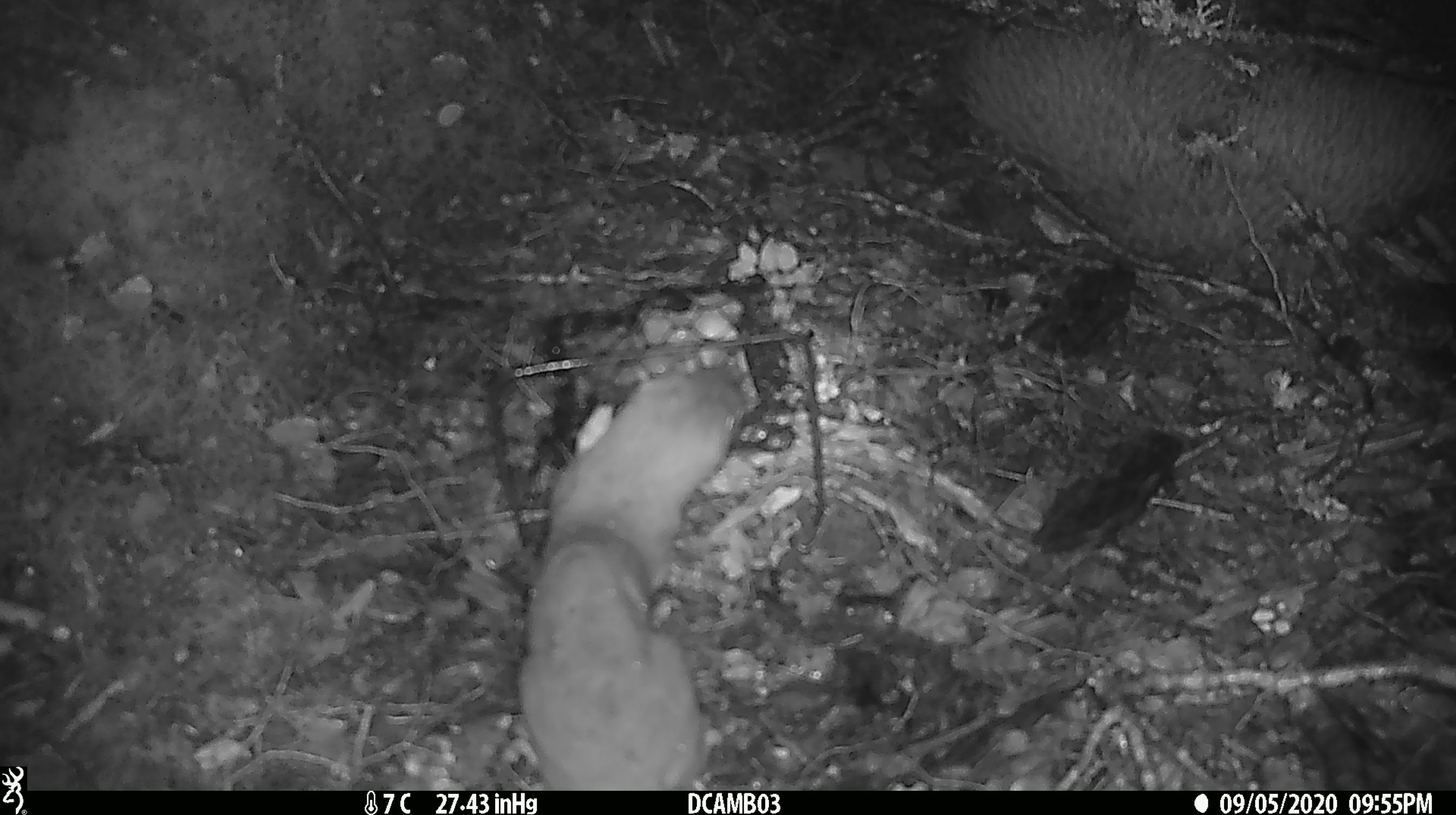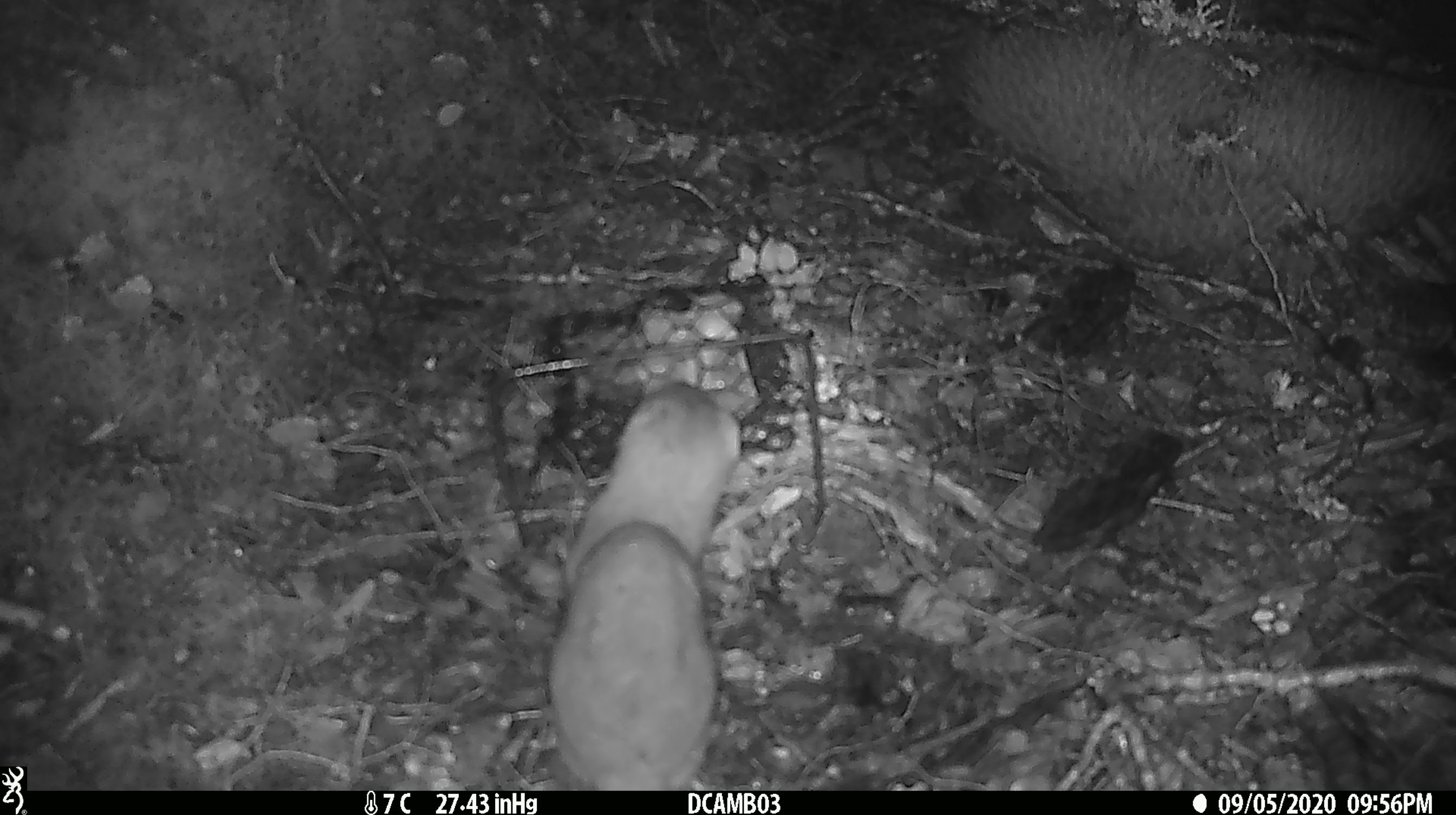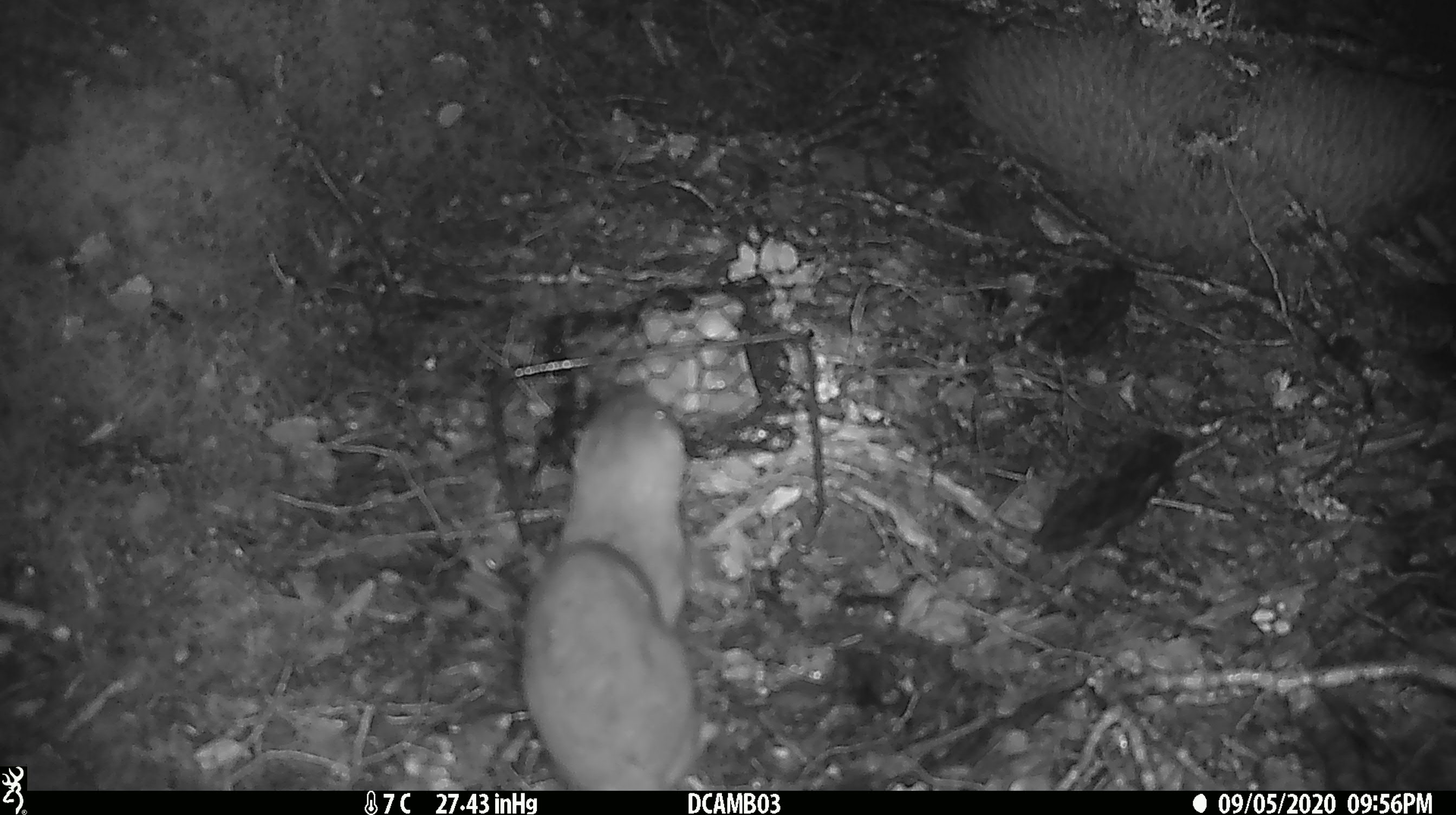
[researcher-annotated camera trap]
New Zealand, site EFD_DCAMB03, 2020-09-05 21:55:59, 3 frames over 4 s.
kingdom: Animalia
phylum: Chordata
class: Mammalia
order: Carnivora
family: Mustelidae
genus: Mustela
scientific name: Mustela erminea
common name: stoat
Stoat (Mustela erminea).